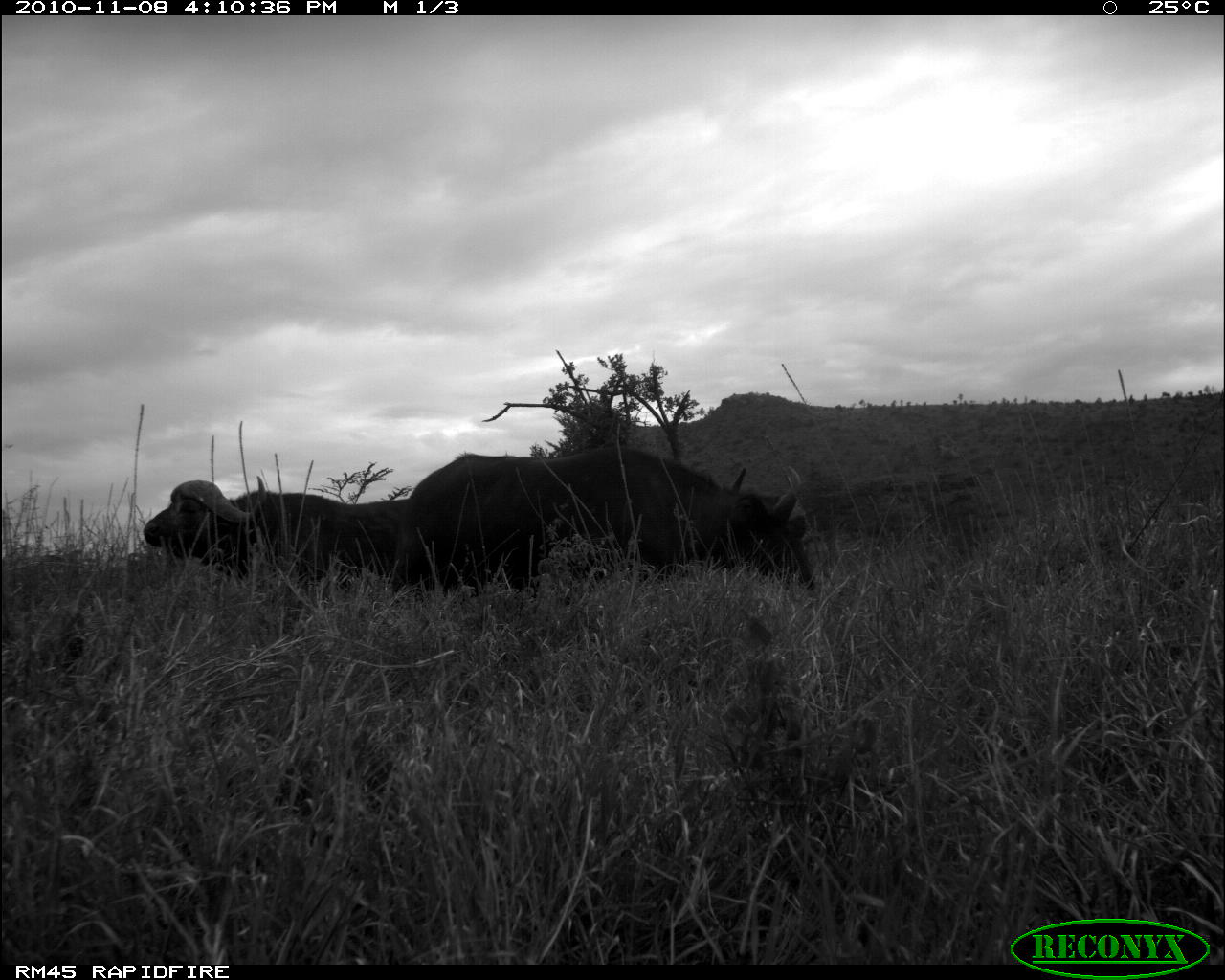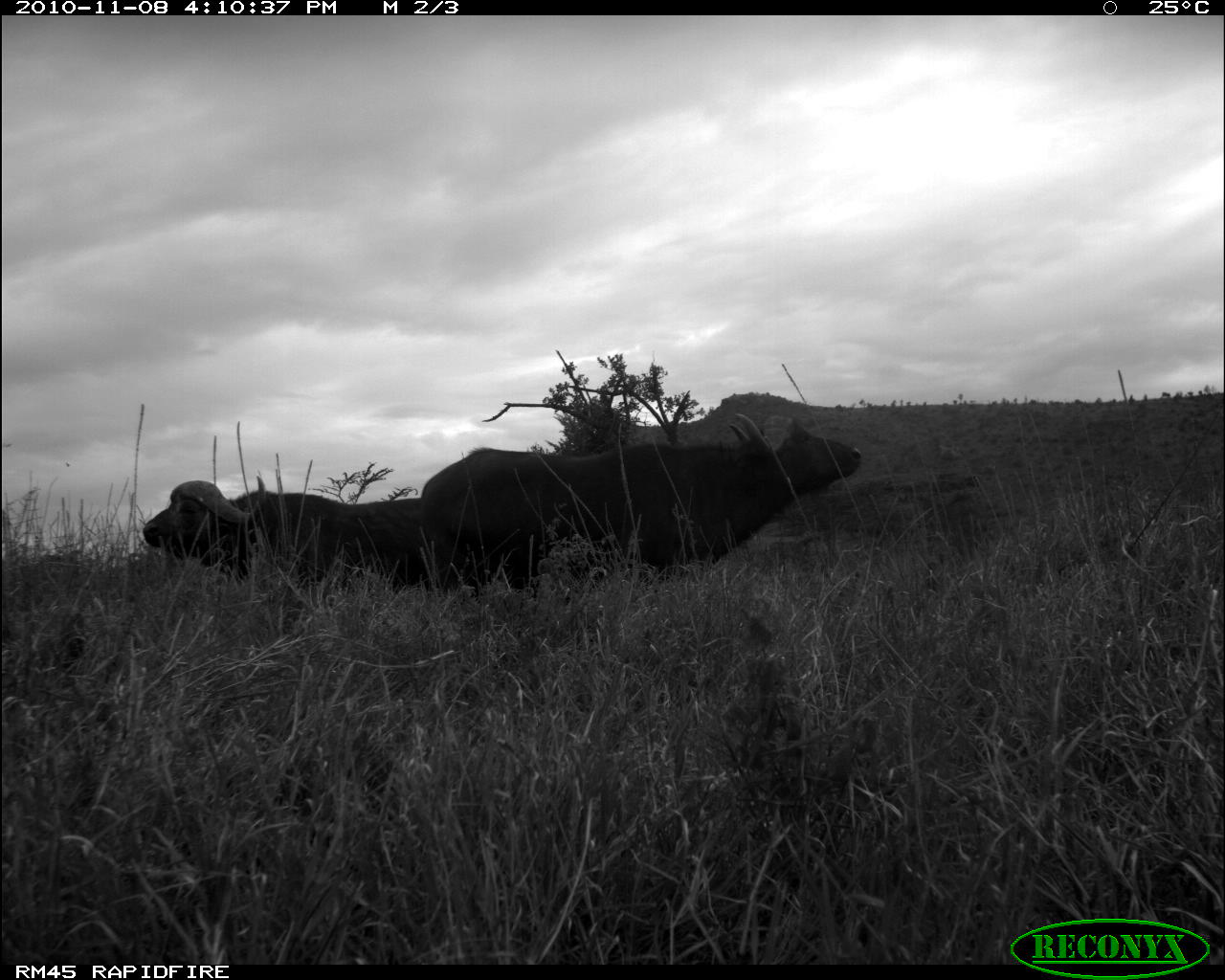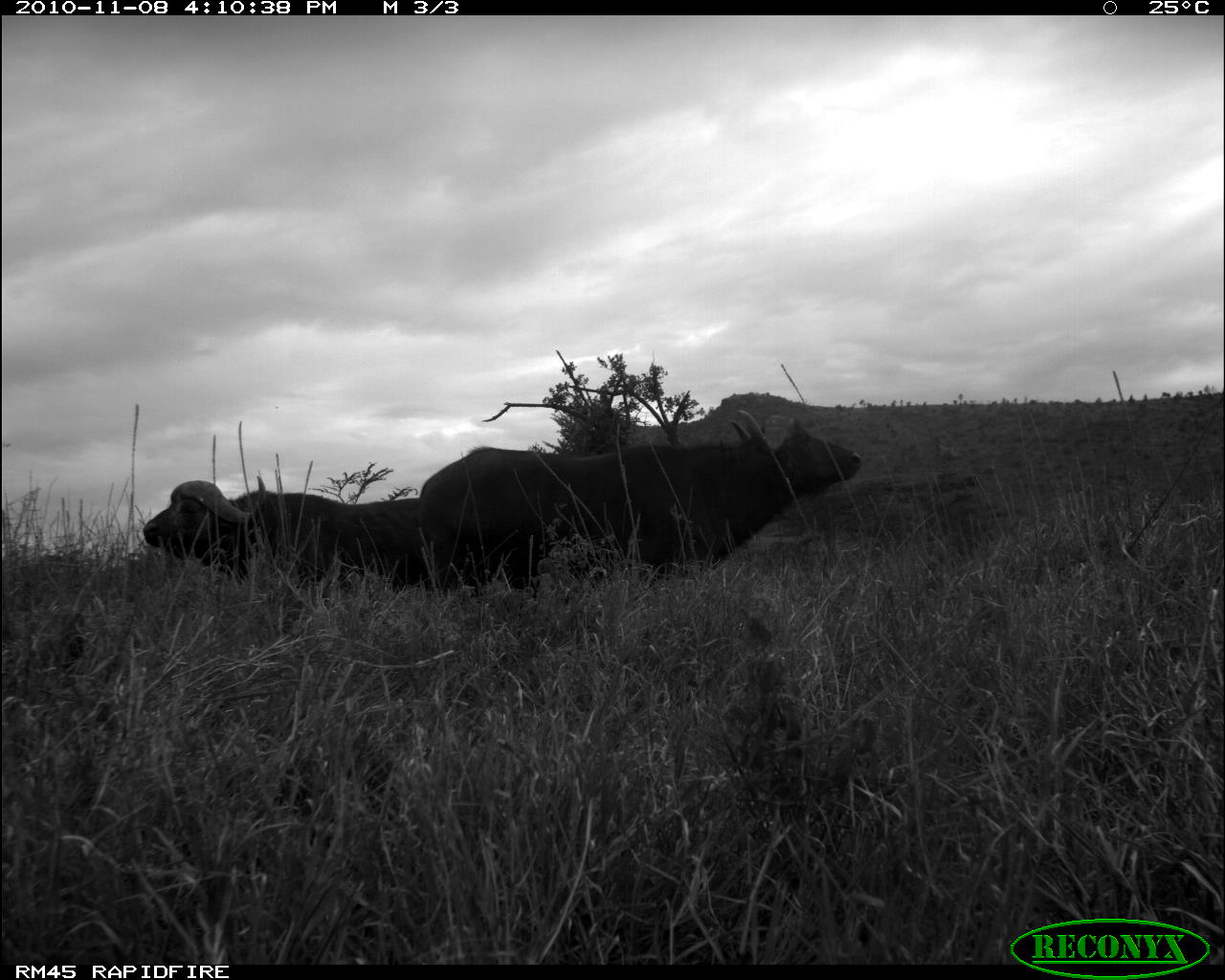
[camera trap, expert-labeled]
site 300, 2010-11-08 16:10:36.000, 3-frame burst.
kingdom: Animalia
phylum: Chordata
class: Mammalia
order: Artiodactyla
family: Bovidae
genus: Syncerus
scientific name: Syncerus caffer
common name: african buffalo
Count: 2.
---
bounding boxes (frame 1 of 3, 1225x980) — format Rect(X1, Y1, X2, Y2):
syncerus caffer: Rect(389, 445, 816, 605); Rect(142, 475, 407, 594)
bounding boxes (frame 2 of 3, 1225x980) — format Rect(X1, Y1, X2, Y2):
syncerus caffer: Rect(419, 412, 862, 607); Rect(142, 476, 420, 590)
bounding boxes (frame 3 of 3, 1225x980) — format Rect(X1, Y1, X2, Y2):
syncerus caffer: Rect(419, 410, 862, 599); Rect(142, 476, 418, 595)